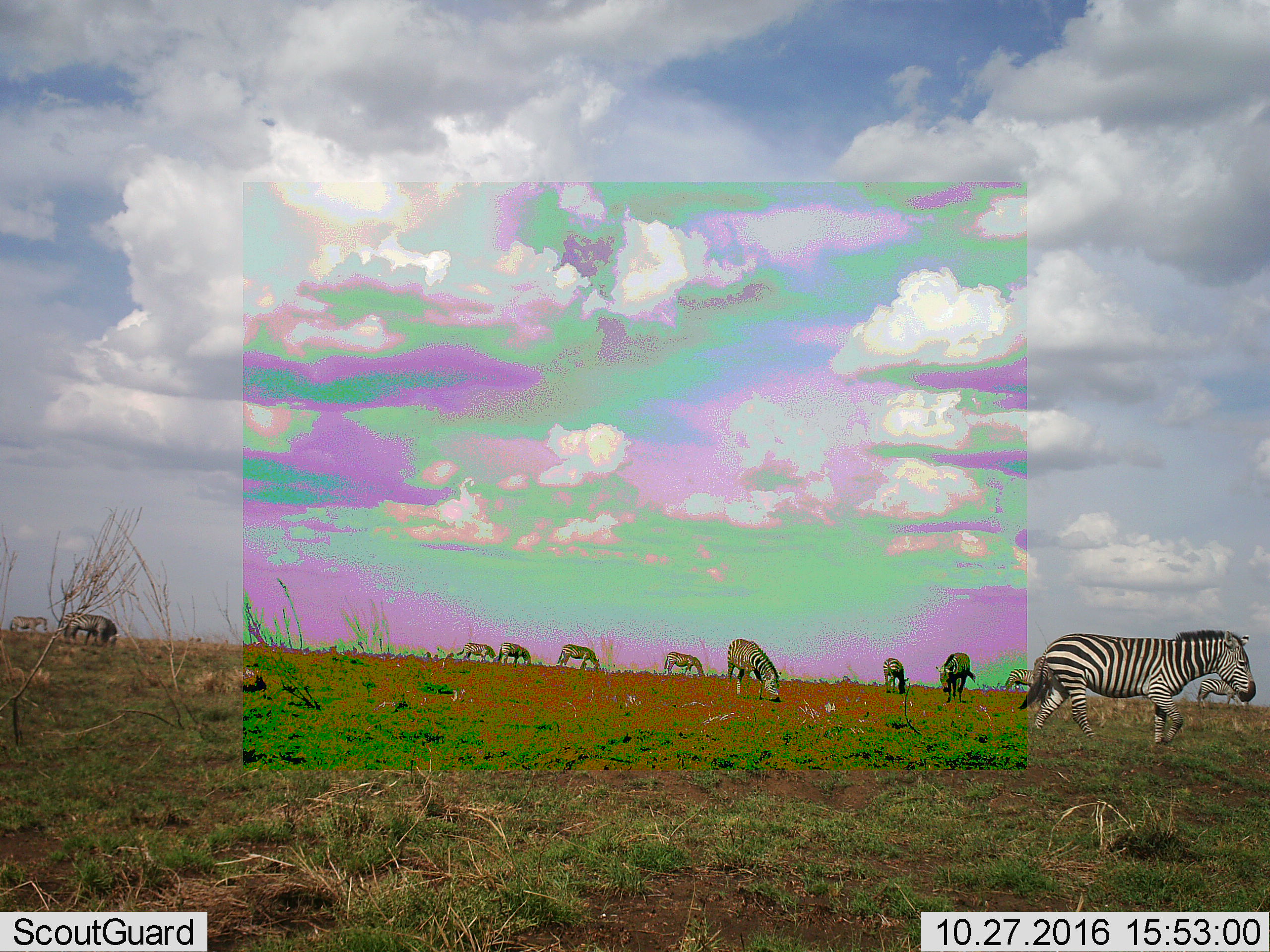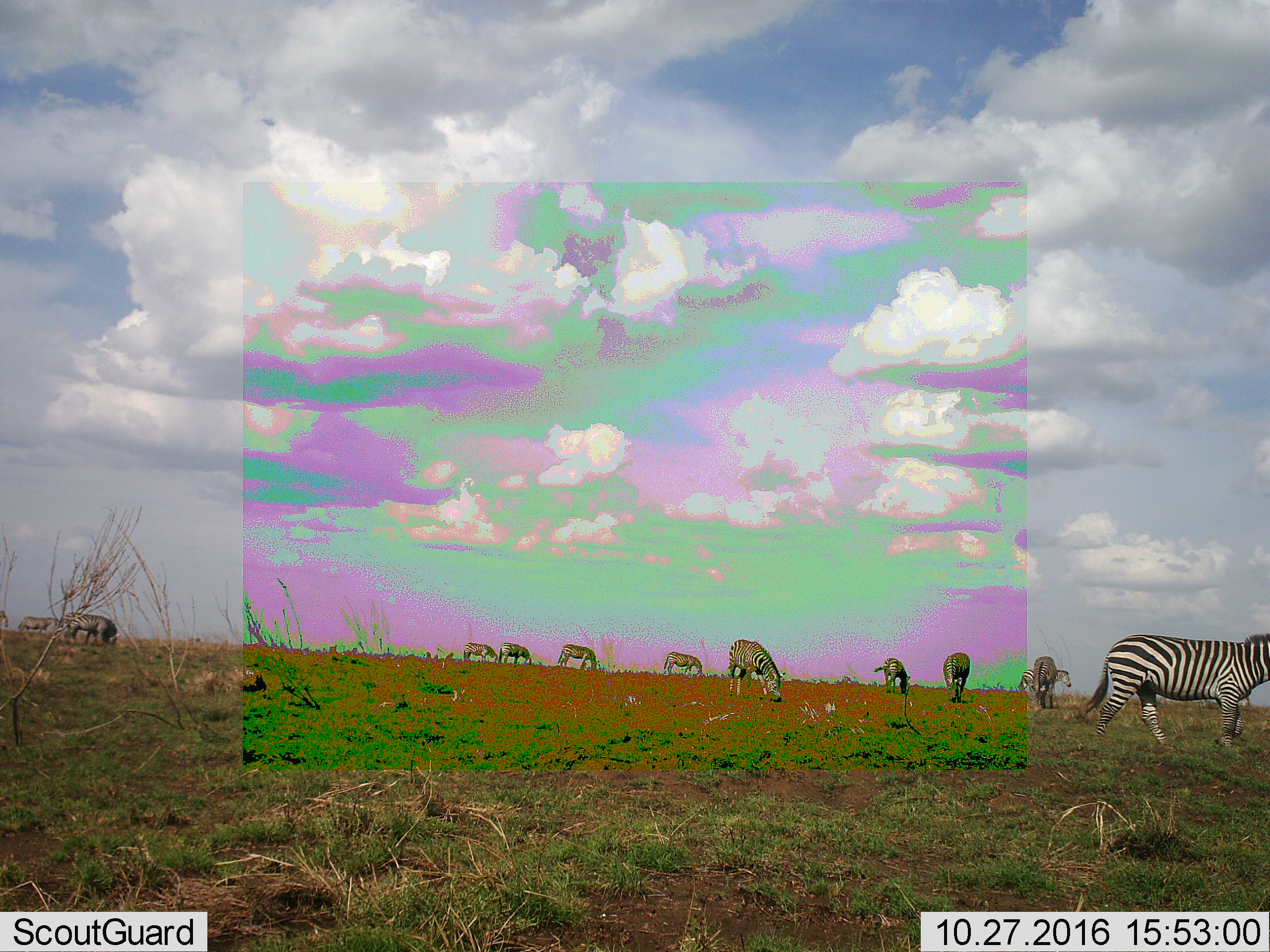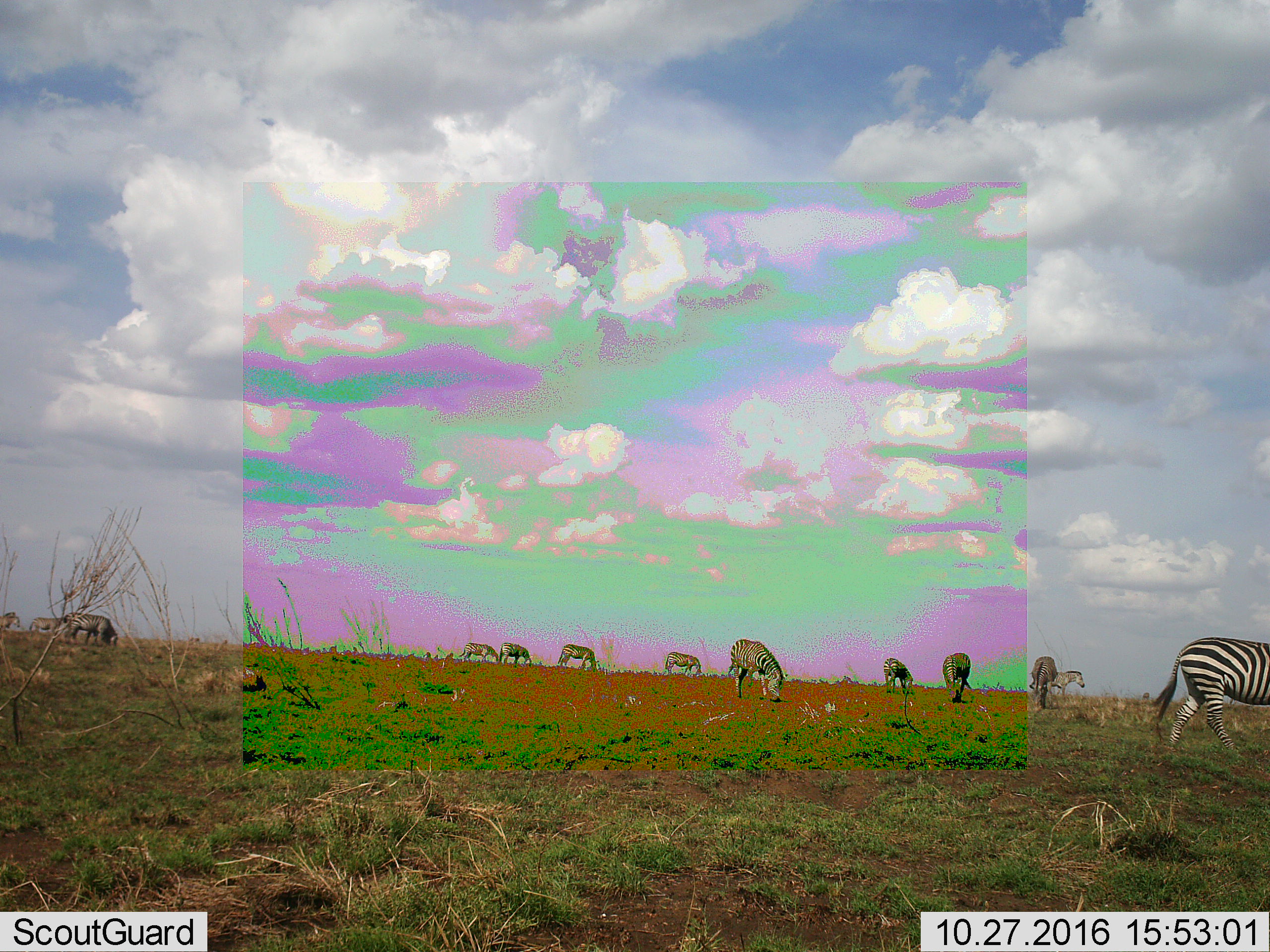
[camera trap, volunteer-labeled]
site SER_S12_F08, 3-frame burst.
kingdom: Animalia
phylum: Chordata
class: Mammalia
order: Perissodactyla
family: Equidae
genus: Equus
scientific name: Equus quagga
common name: plains zebra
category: zebraplains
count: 11-50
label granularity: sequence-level